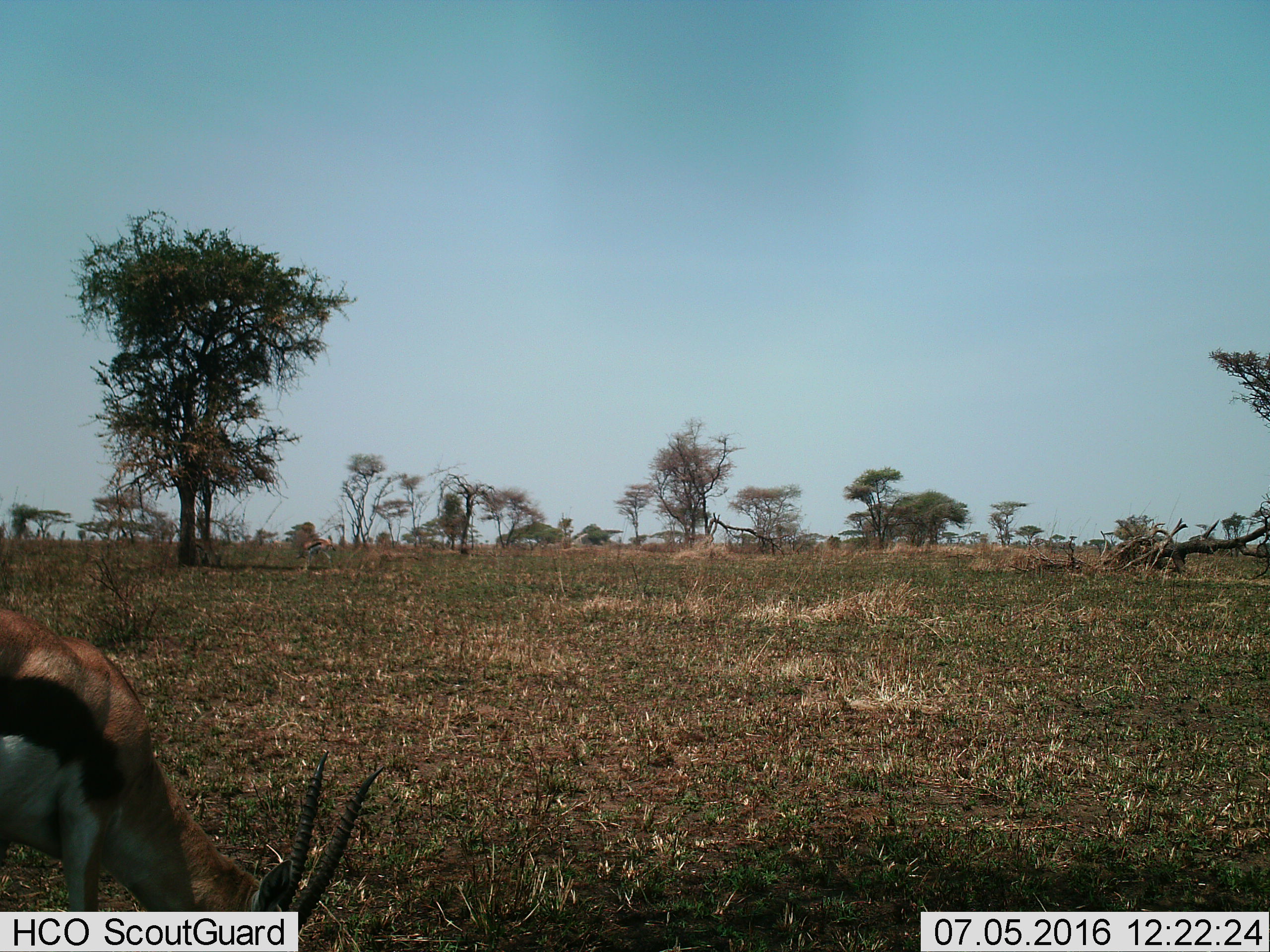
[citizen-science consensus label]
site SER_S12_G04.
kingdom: Animalia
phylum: Chordata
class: Mammalia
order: Artiodactyla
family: Bovidae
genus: Eudorcas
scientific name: Eudorcas thomsonii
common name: thomson's gazelle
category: gazellethomsons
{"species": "gazellethomsons (thomson's gazelle) (Eudorcas thomsonii)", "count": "2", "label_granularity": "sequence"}